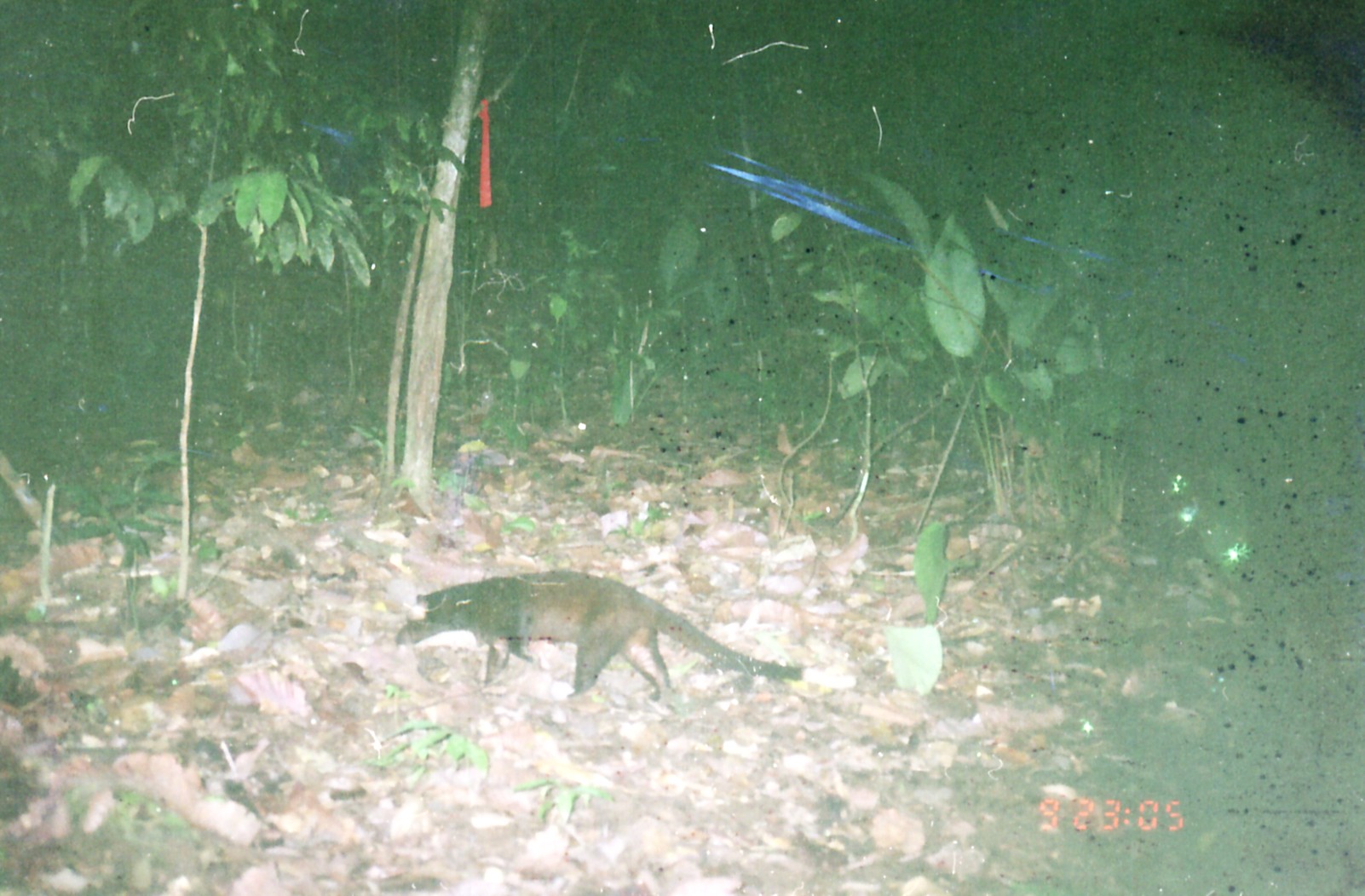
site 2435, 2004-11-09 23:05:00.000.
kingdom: Animalia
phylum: Chordata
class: Mammalia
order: Carnivora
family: Viverridae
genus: Paguma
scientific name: Paguma larvata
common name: masked palm civet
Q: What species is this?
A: Paguma larvata (masked palm civet).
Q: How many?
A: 1.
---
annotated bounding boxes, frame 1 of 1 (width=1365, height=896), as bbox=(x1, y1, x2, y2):
paguma larvata: bbox=(393, 568, 857, 710)